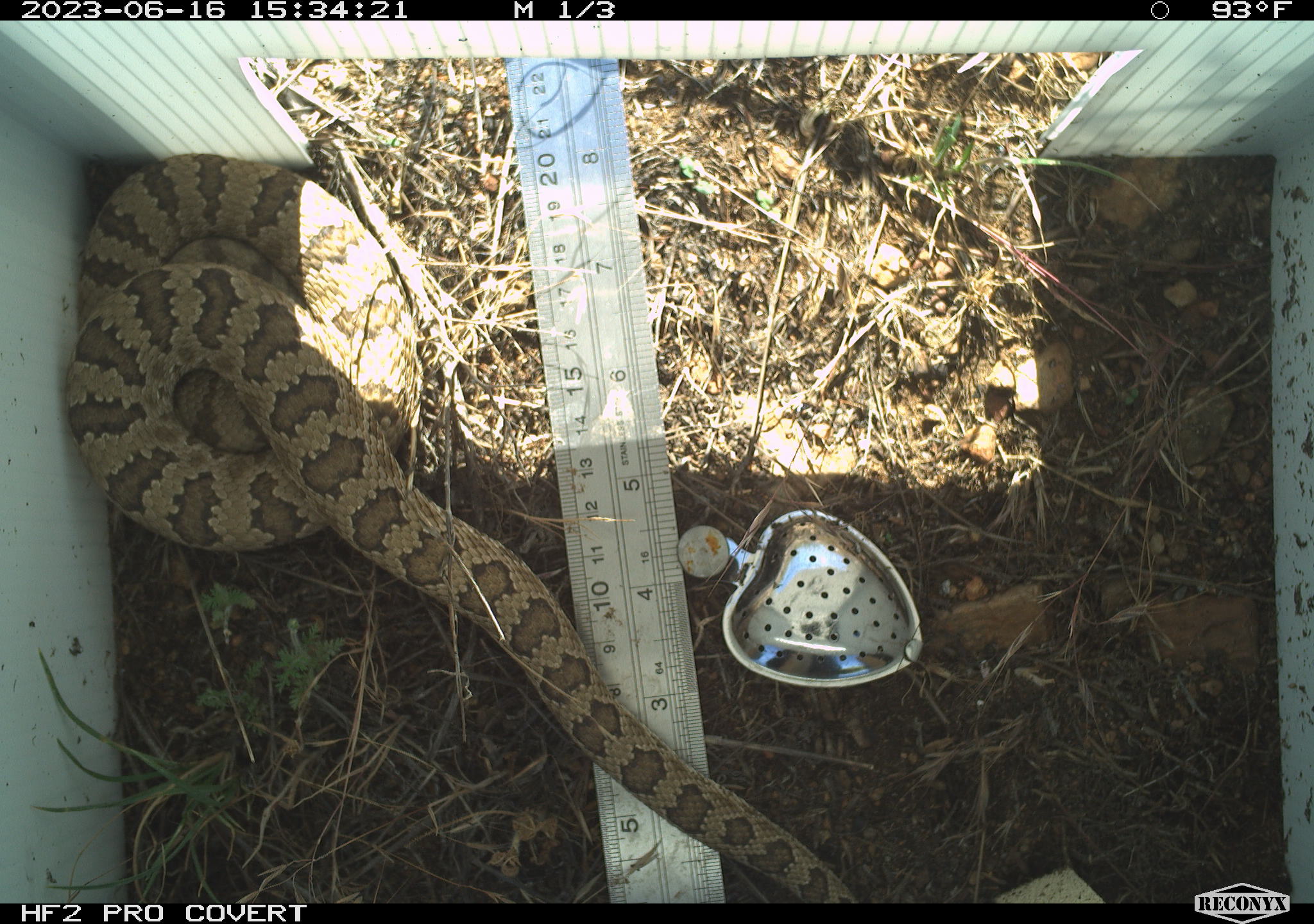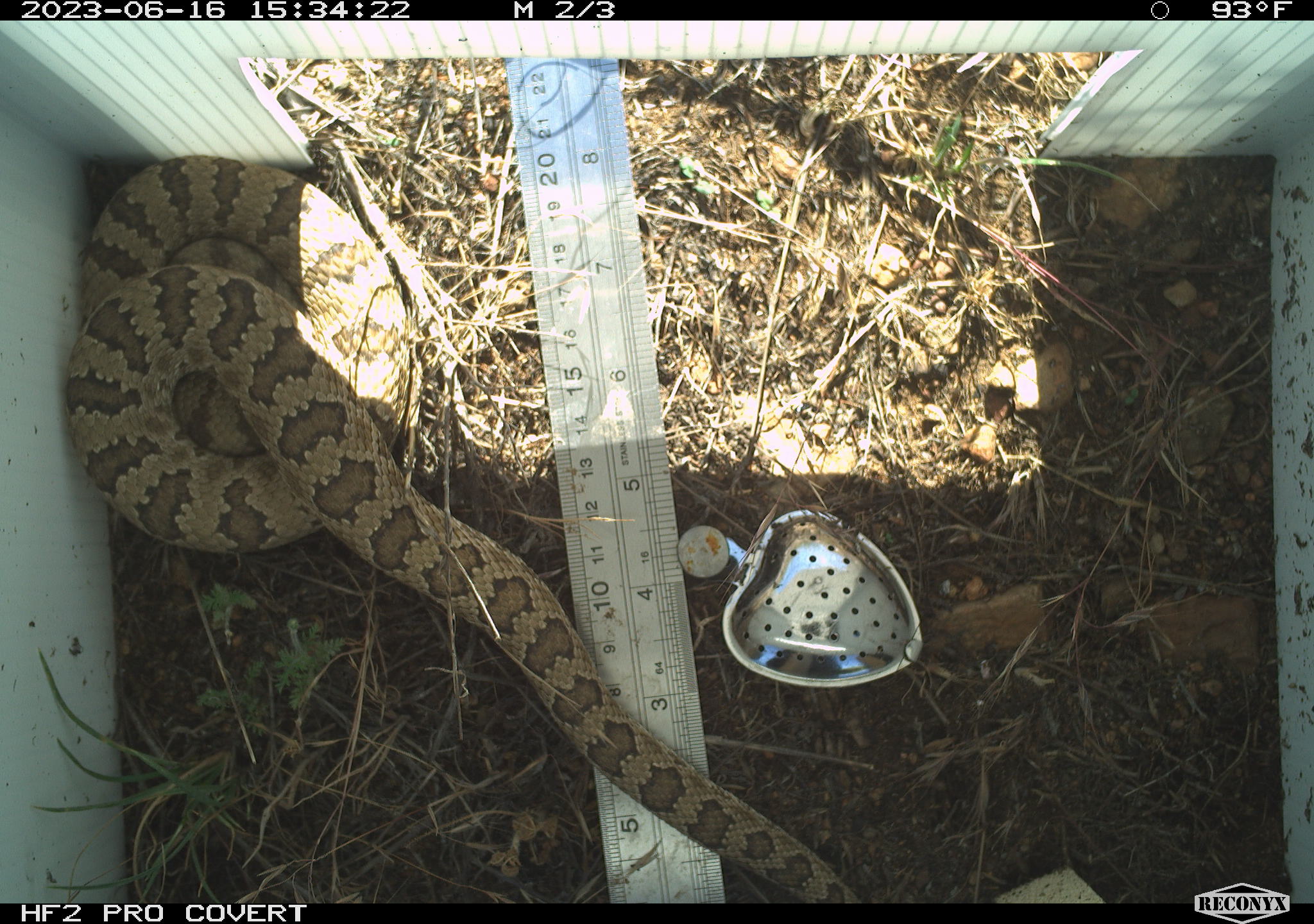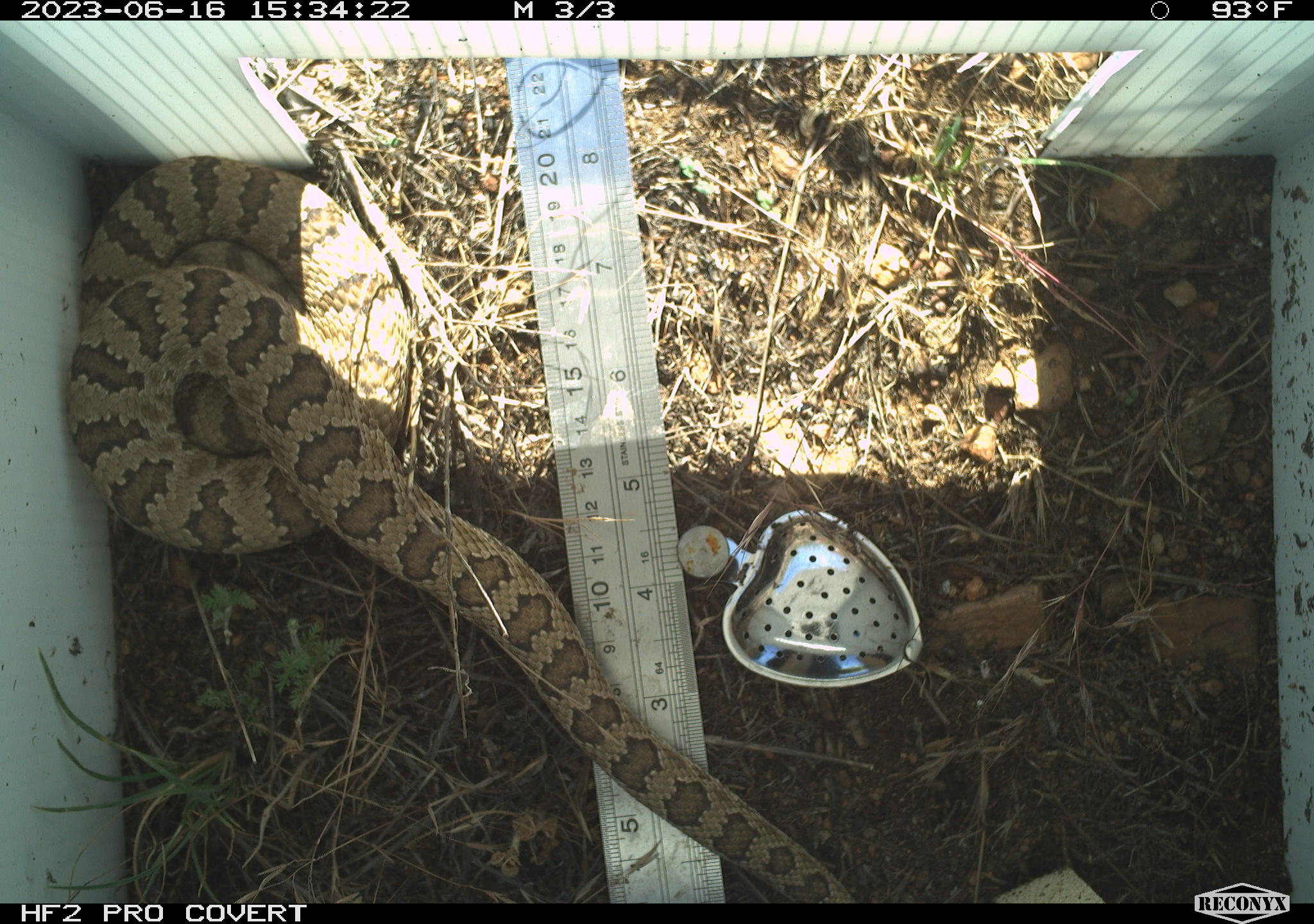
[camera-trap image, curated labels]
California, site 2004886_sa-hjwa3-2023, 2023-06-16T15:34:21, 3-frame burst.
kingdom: Animalia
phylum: Chordata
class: Reptilia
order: Squamata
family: Viperidae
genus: Crotalus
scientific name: Crotalus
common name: rattlers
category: crotalus species